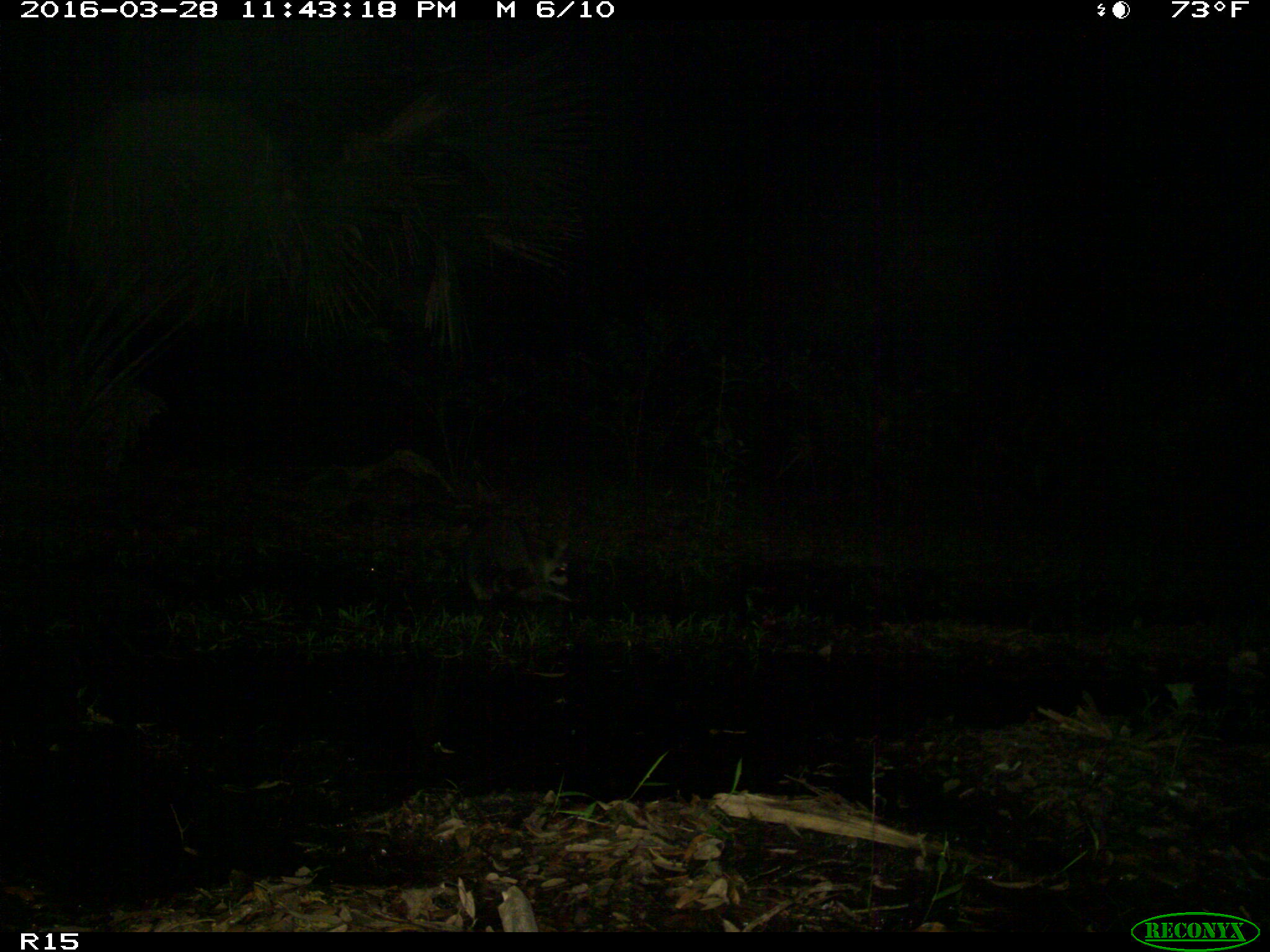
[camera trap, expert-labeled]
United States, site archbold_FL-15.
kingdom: Animalia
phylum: Chordata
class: Mammalia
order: Carnivora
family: Procyonidae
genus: Procyon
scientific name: Procyon lotor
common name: common raccoon